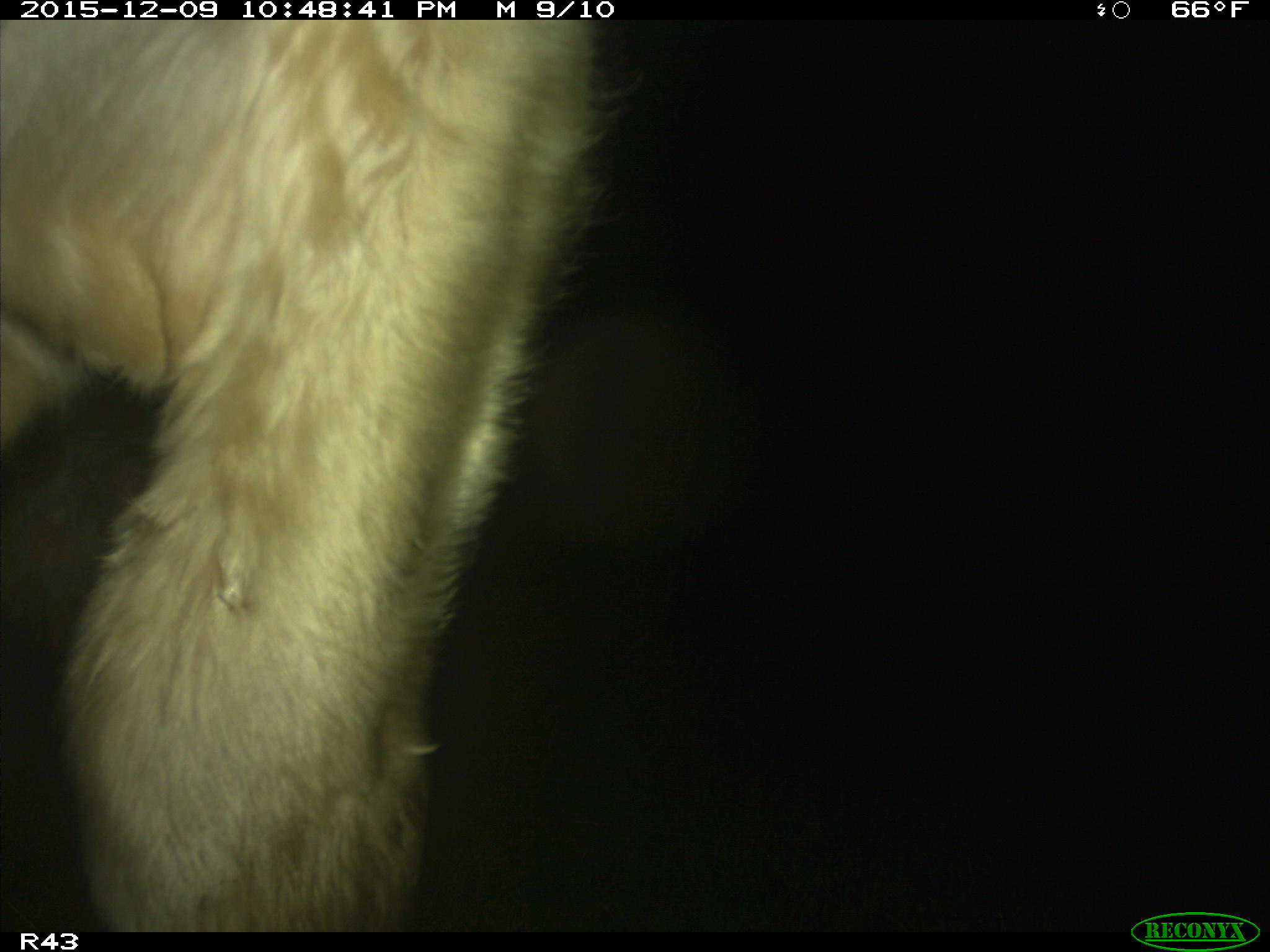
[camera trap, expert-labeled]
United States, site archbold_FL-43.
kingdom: Animalia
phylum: Chordata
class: Mammalia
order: Artiodactyla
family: Bovidae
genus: Bos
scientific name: Bos taurus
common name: domestic cow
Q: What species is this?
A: Bos taurus (domestic cow).